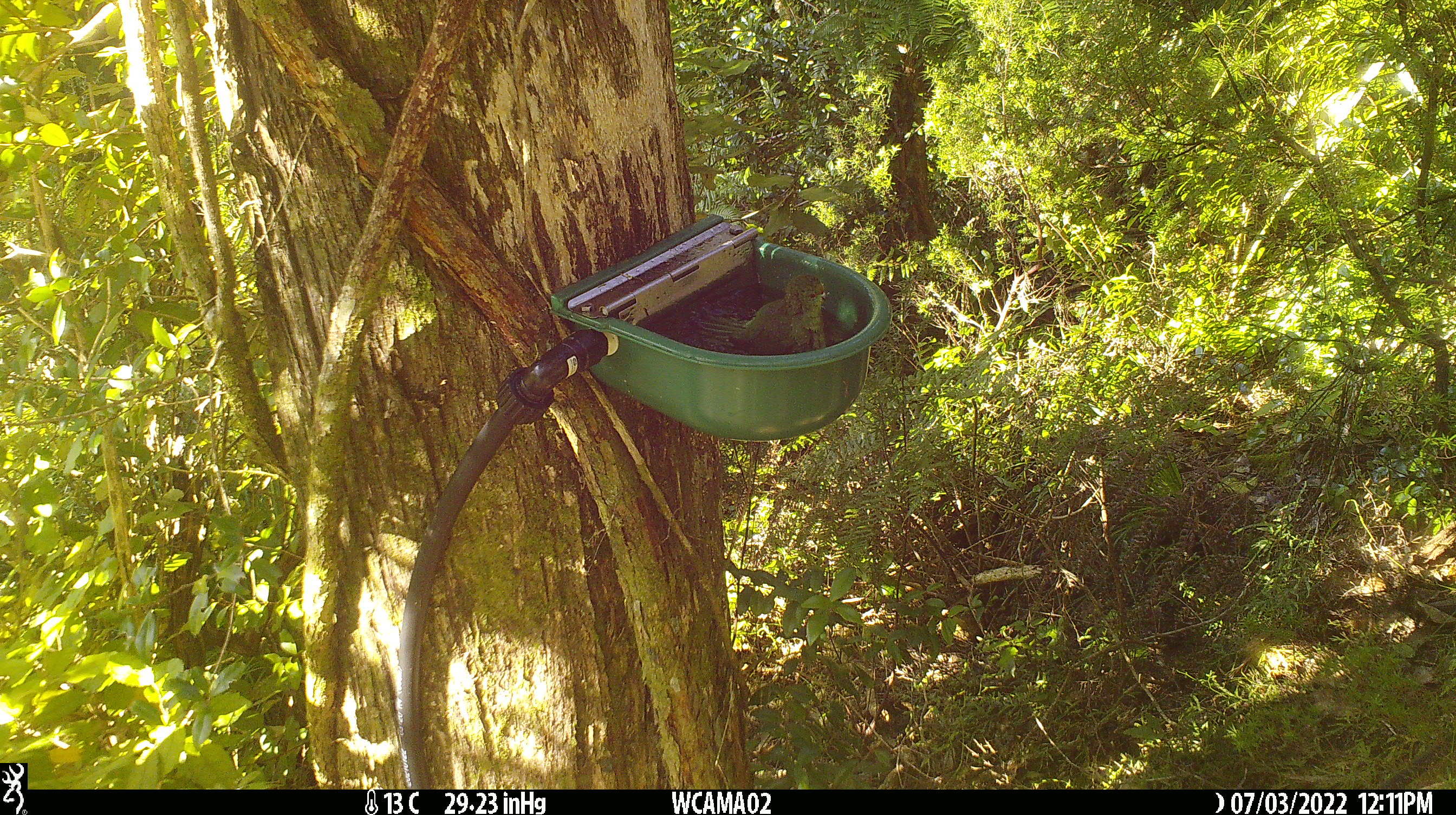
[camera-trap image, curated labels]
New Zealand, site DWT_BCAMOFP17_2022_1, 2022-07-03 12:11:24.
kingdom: Animalia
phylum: Chordata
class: Aves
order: Psittaciformes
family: Psittaculidae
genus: Cyanoramphus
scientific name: Cyanoramphus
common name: parakeet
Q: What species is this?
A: Parakeet (Cyanoramphus).